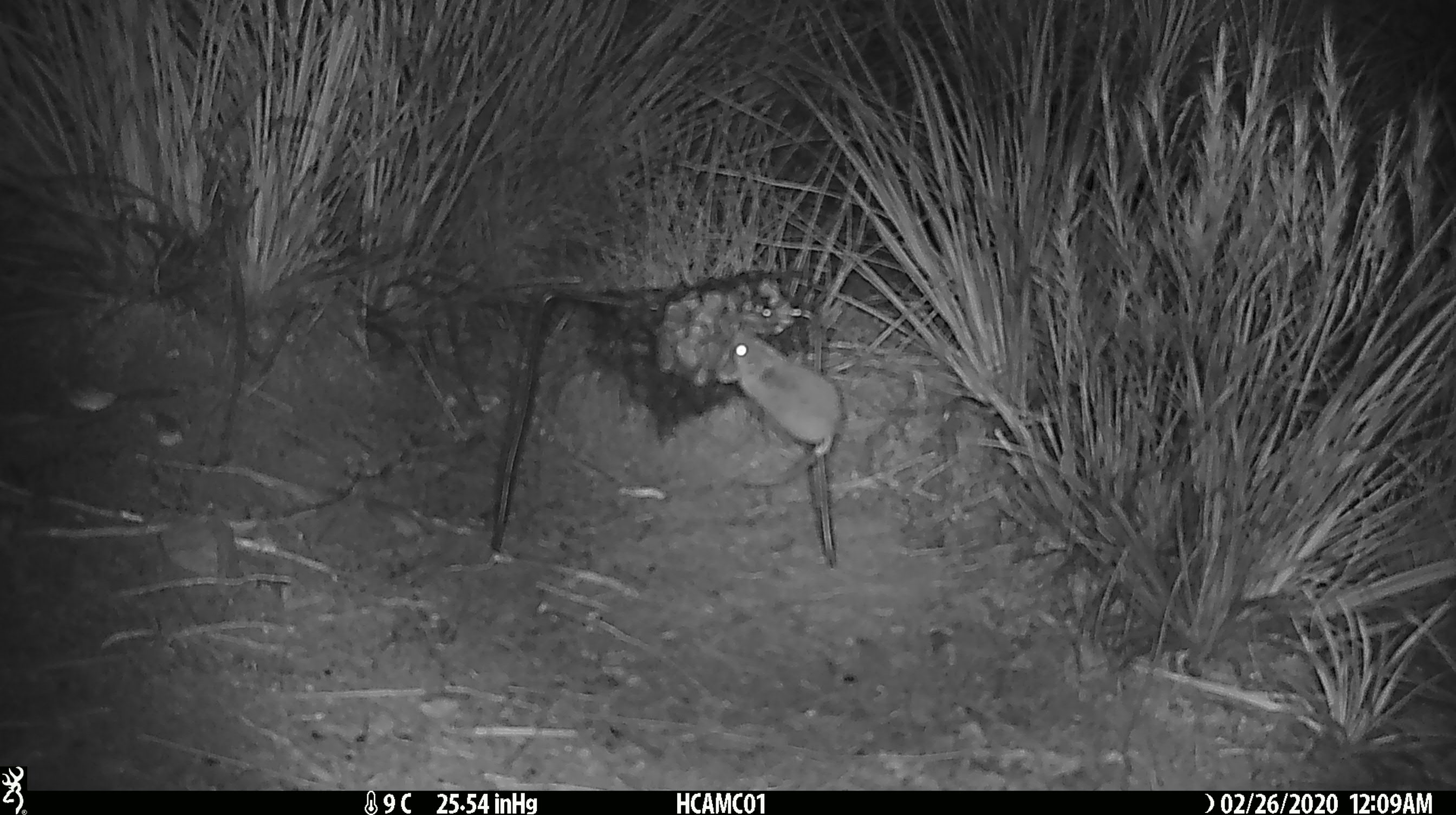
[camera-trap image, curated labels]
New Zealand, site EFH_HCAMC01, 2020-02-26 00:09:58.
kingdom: Animalia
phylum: Chordata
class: Mammalia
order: Rodentia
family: Muridae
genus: Mus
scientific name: Mus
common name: mouse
Mouse (Mus).